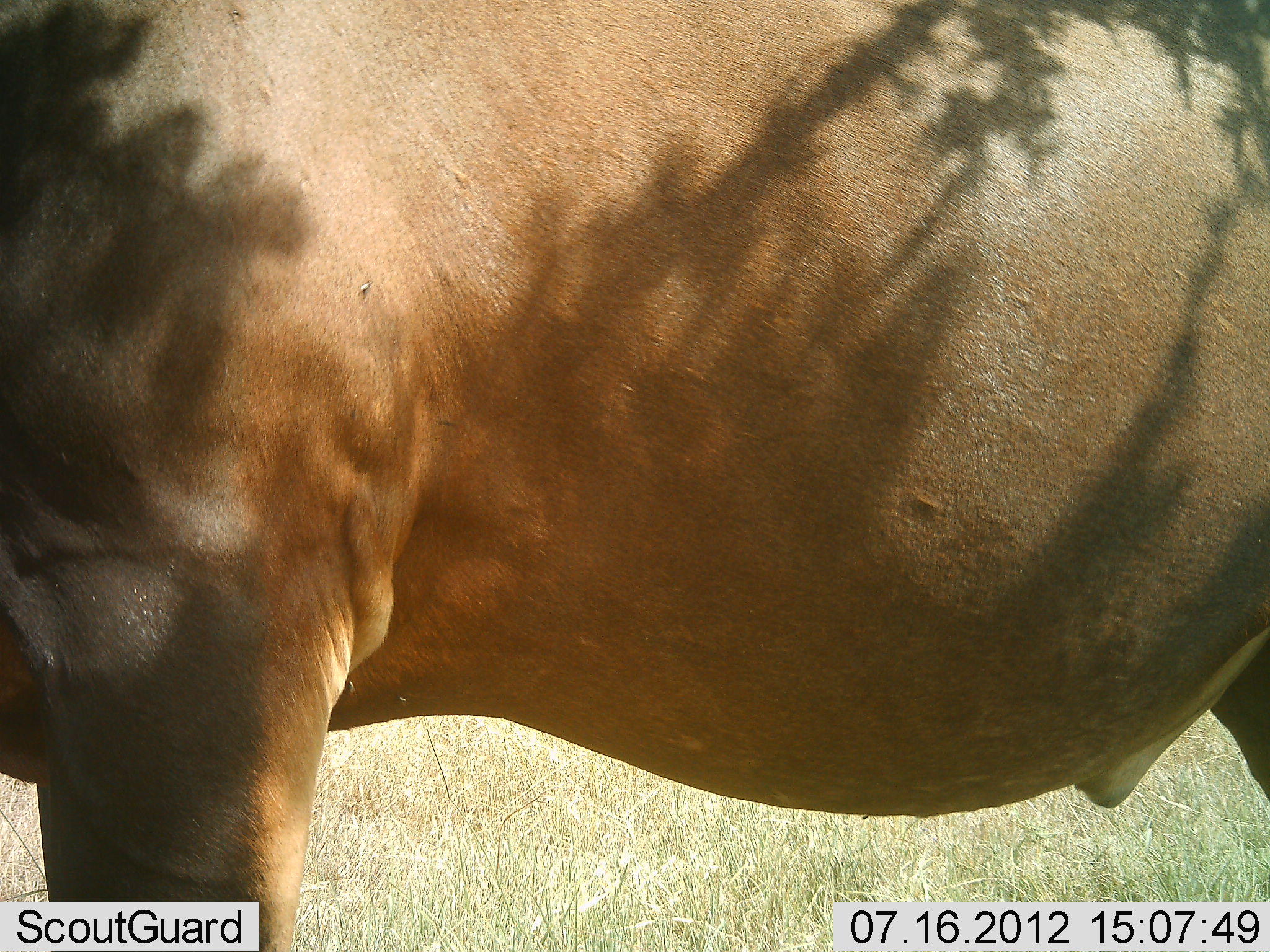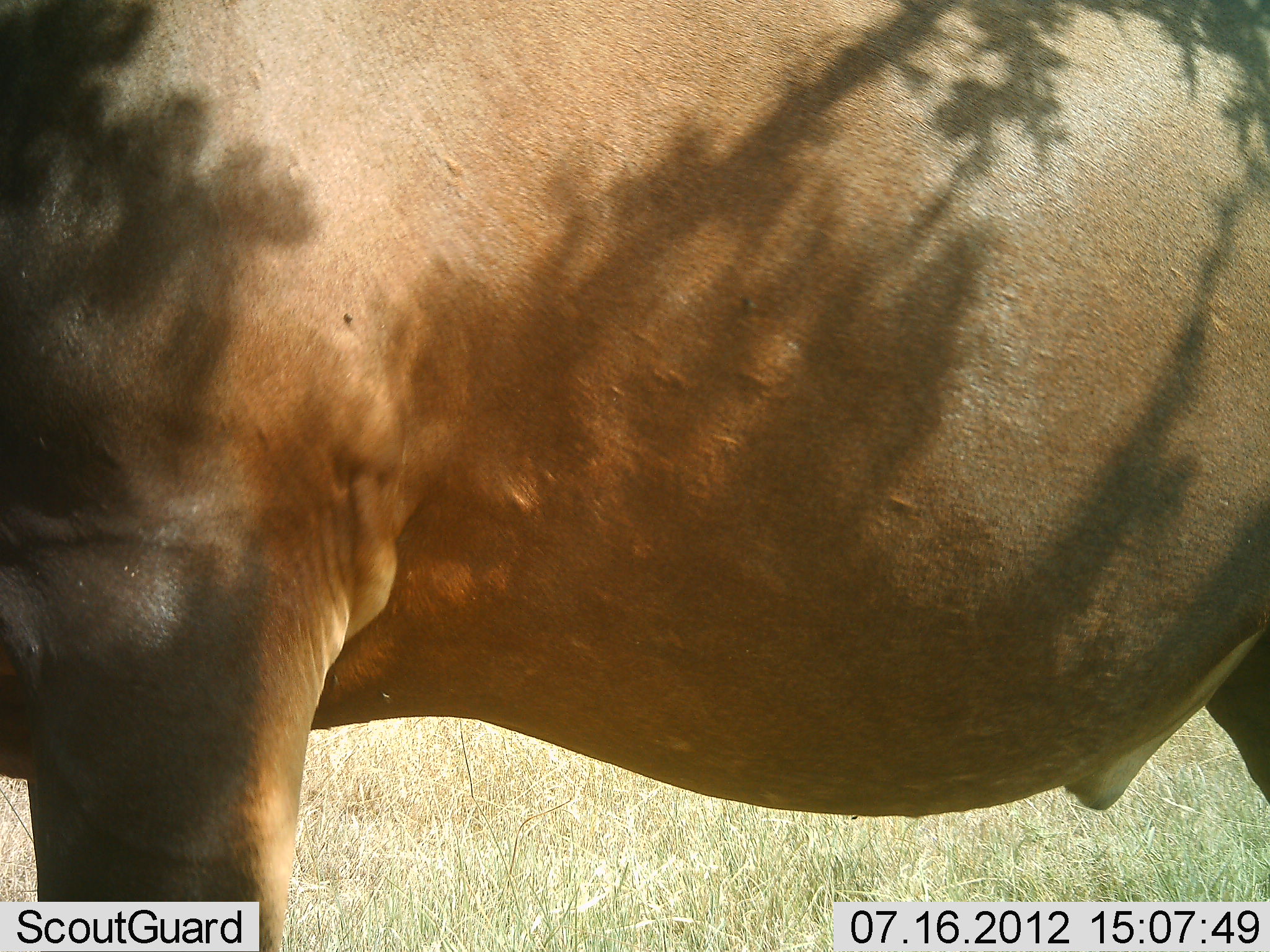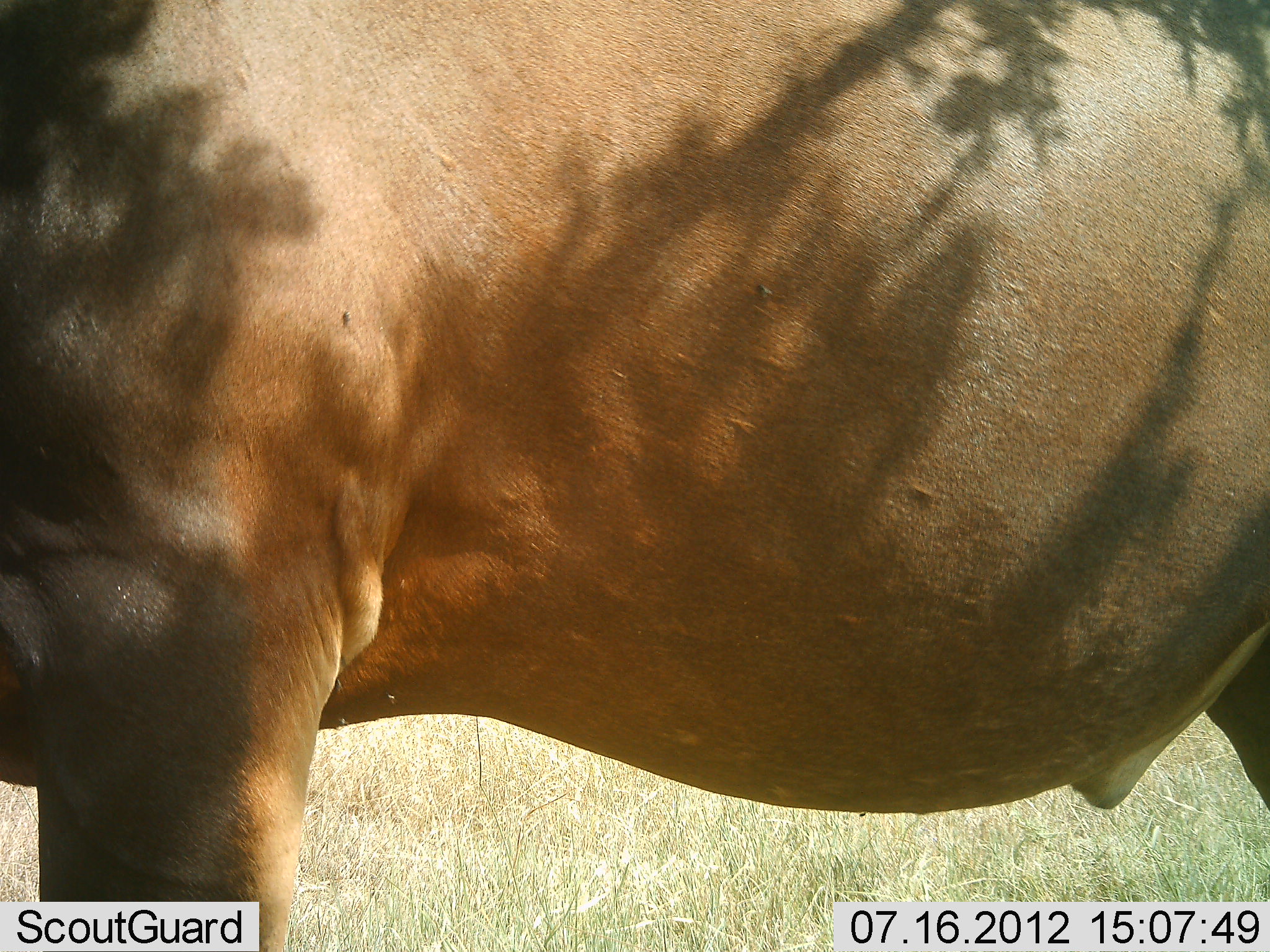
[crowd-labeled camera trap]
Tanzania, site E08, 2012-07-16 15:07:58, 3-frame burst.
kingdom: Animalia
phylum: Chordata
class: Mammalia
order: Artiodactyla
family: Bovidae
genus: Damaliscus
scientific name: Damaliscus lunatus jimela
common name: topi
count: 1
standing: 100%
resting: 0%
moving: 0%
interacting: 0%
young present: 0%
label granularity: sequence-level